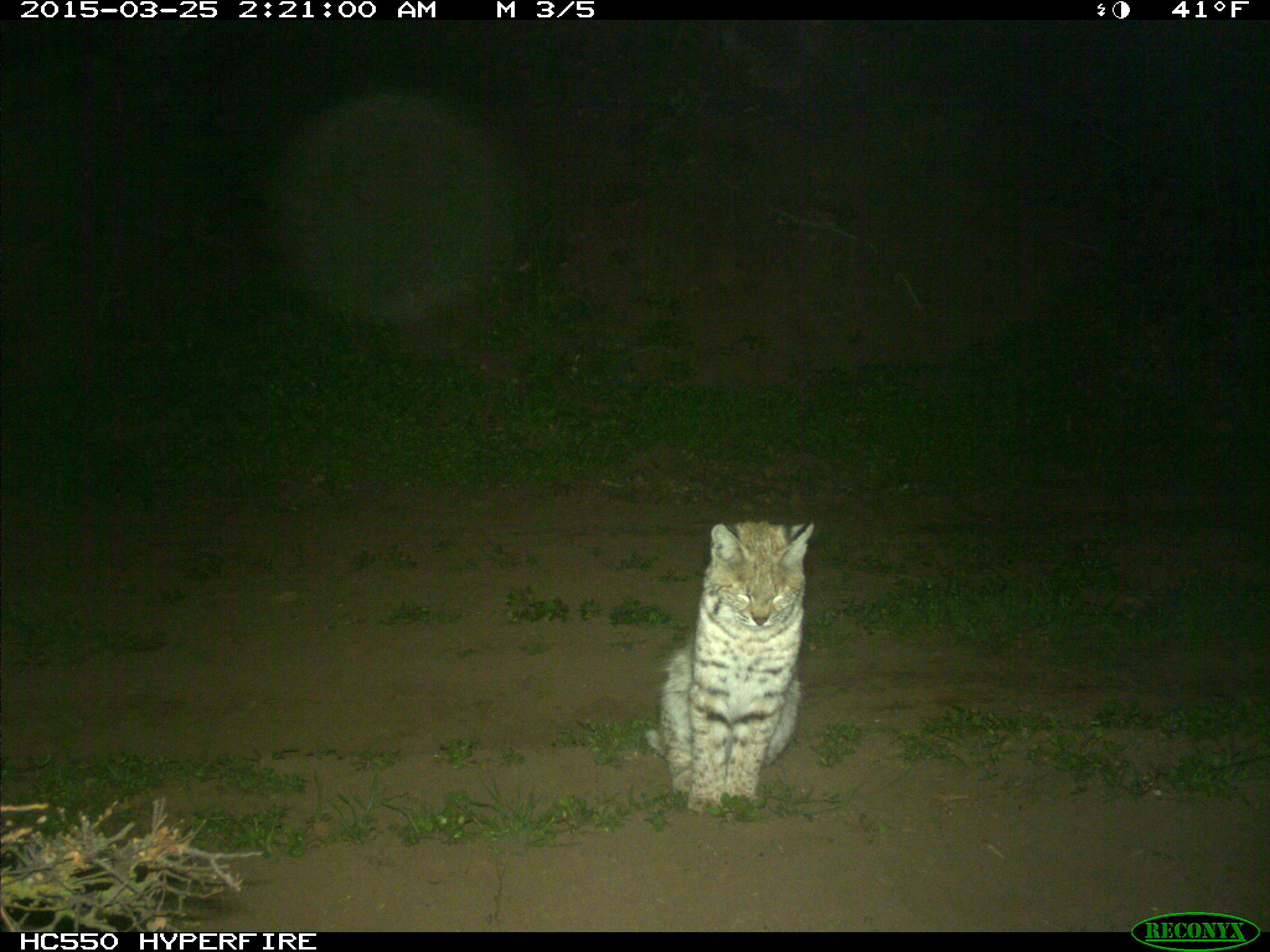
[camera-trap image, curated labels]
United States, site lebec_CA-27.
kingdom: Animalia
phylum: Chordata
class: Mammalia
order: Carnivora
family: Felidae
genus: Lynx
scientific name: Lynx rufus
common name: bobcat